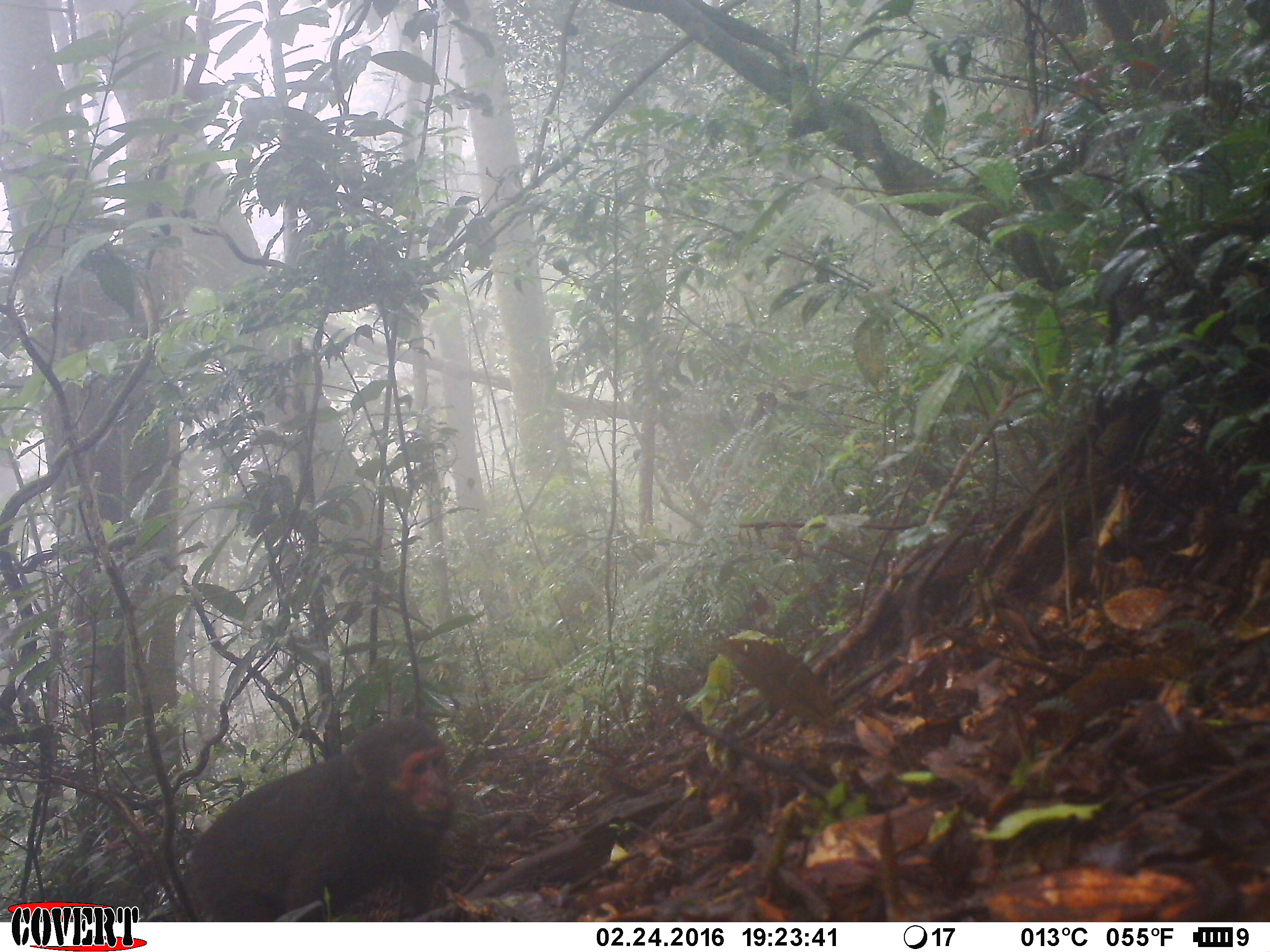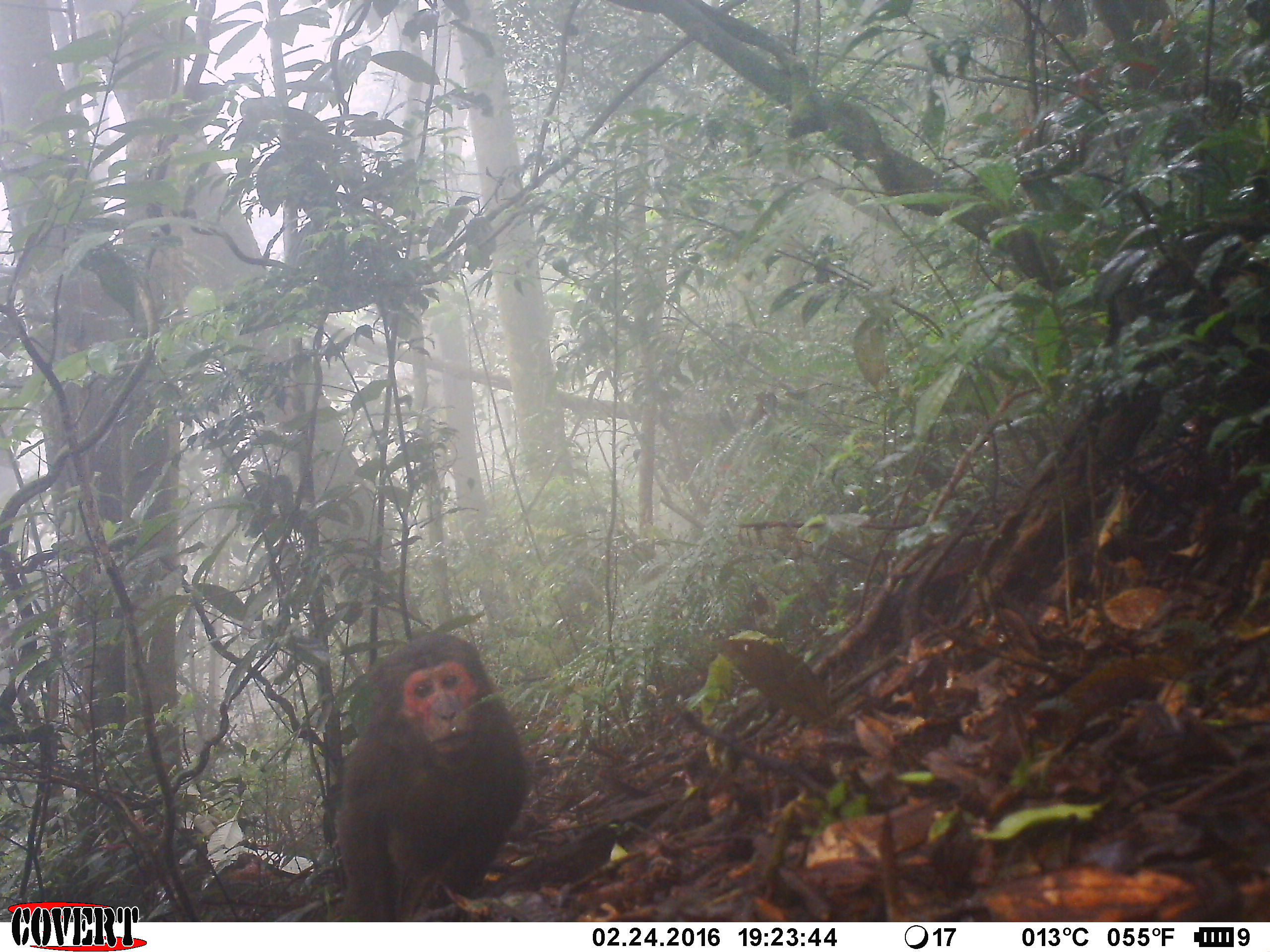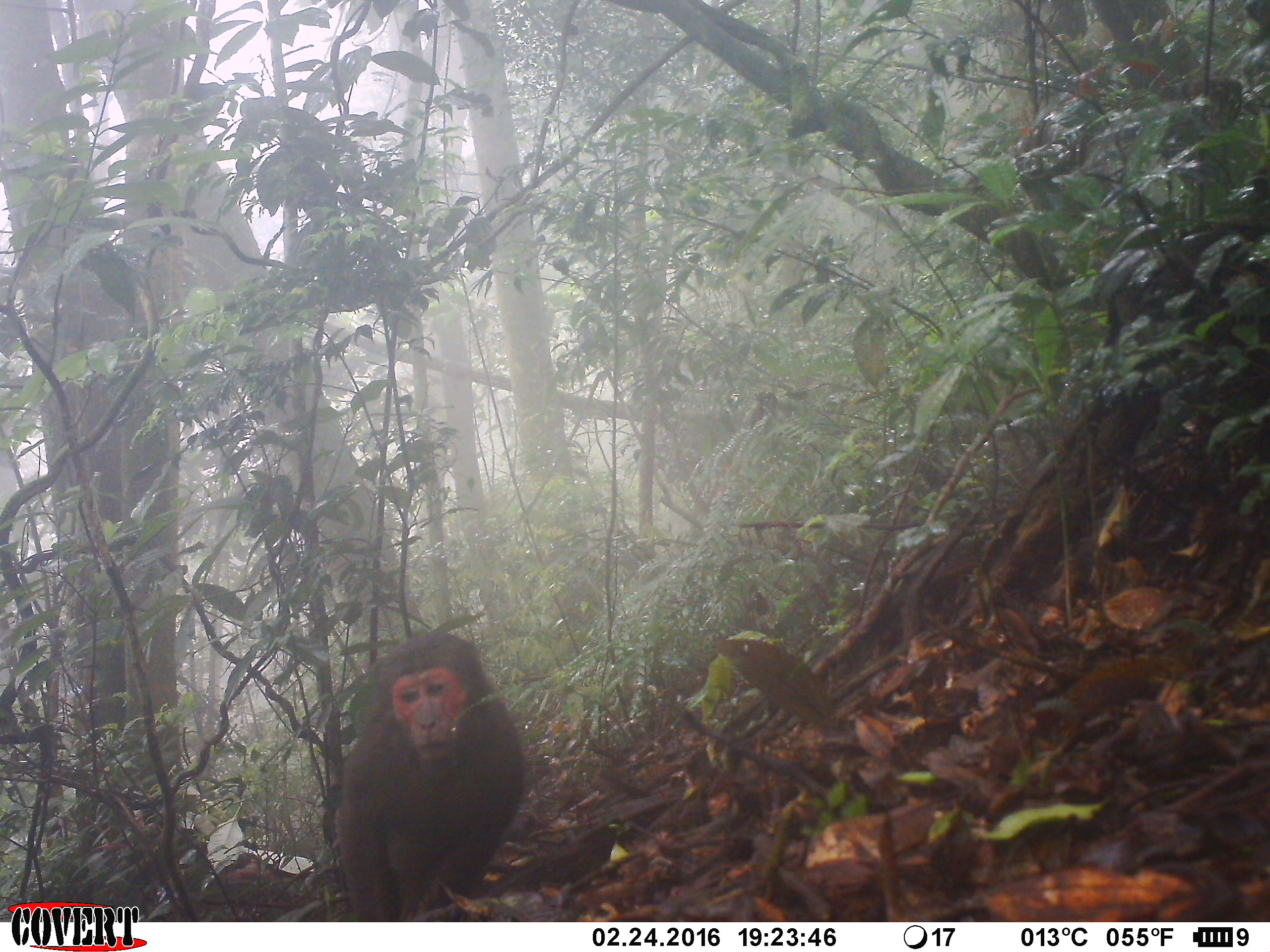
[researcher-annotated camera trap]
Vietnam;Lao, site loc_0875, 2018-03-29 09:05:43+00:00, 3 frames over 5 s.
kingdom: Animalia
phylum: Chordata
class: Mammalia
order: Primates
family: Cercopithecidae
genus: Macaca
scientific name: Macaca arctoides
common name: stump-tailed macaque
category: stump tailed macaque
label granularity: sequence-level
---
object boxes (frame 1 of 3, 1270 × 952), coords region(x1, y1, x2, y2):
stump tailed macaque: region(189, 706, 455, 921)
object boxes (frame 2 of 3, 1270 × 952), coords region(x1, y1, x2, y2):
stump tailed macaque: region(332, 629, 531, 920)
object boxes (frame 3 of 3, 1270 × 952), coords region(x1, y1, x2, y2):
stump tailed macaque: region(334, 629, 527, 922)